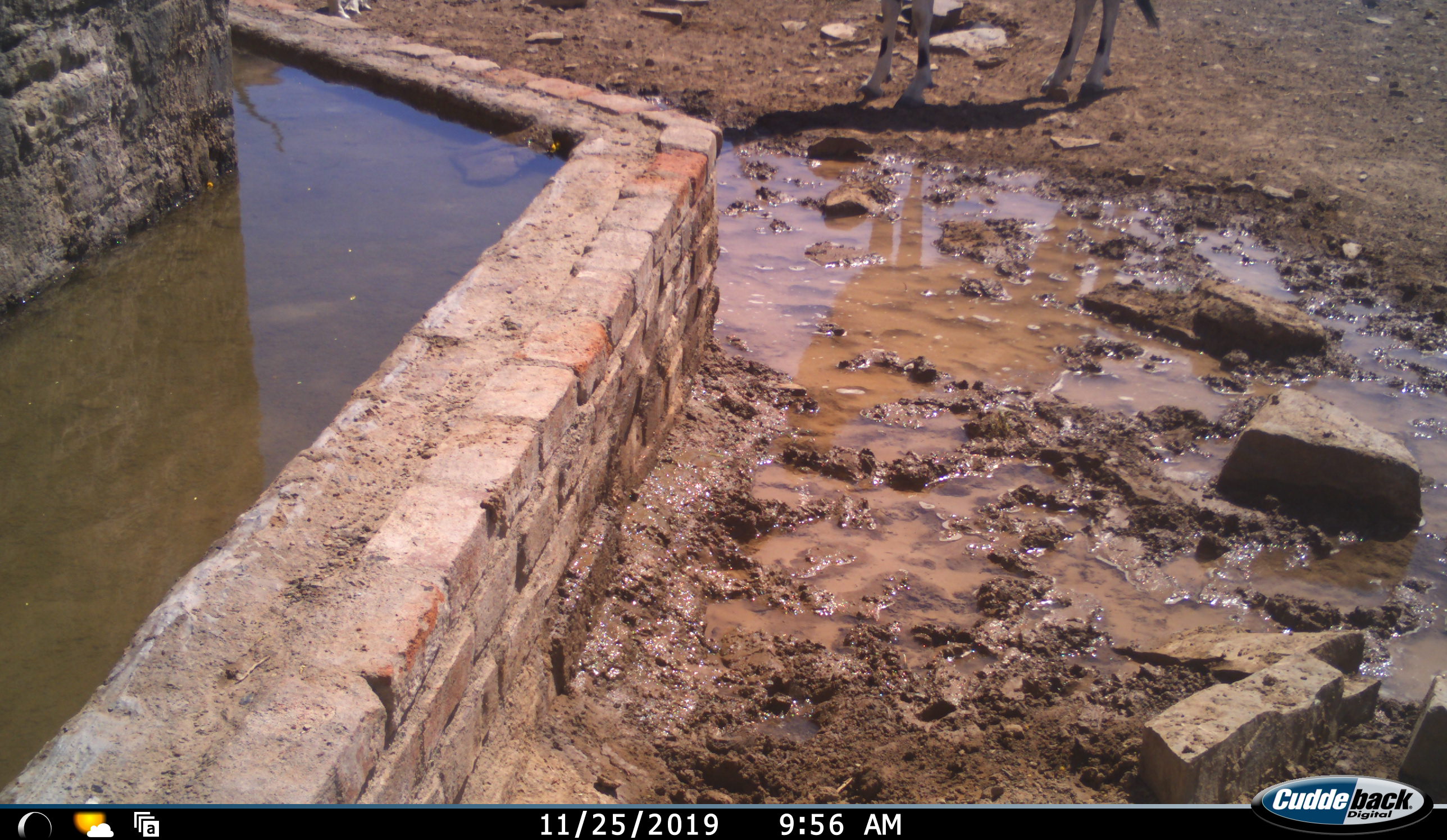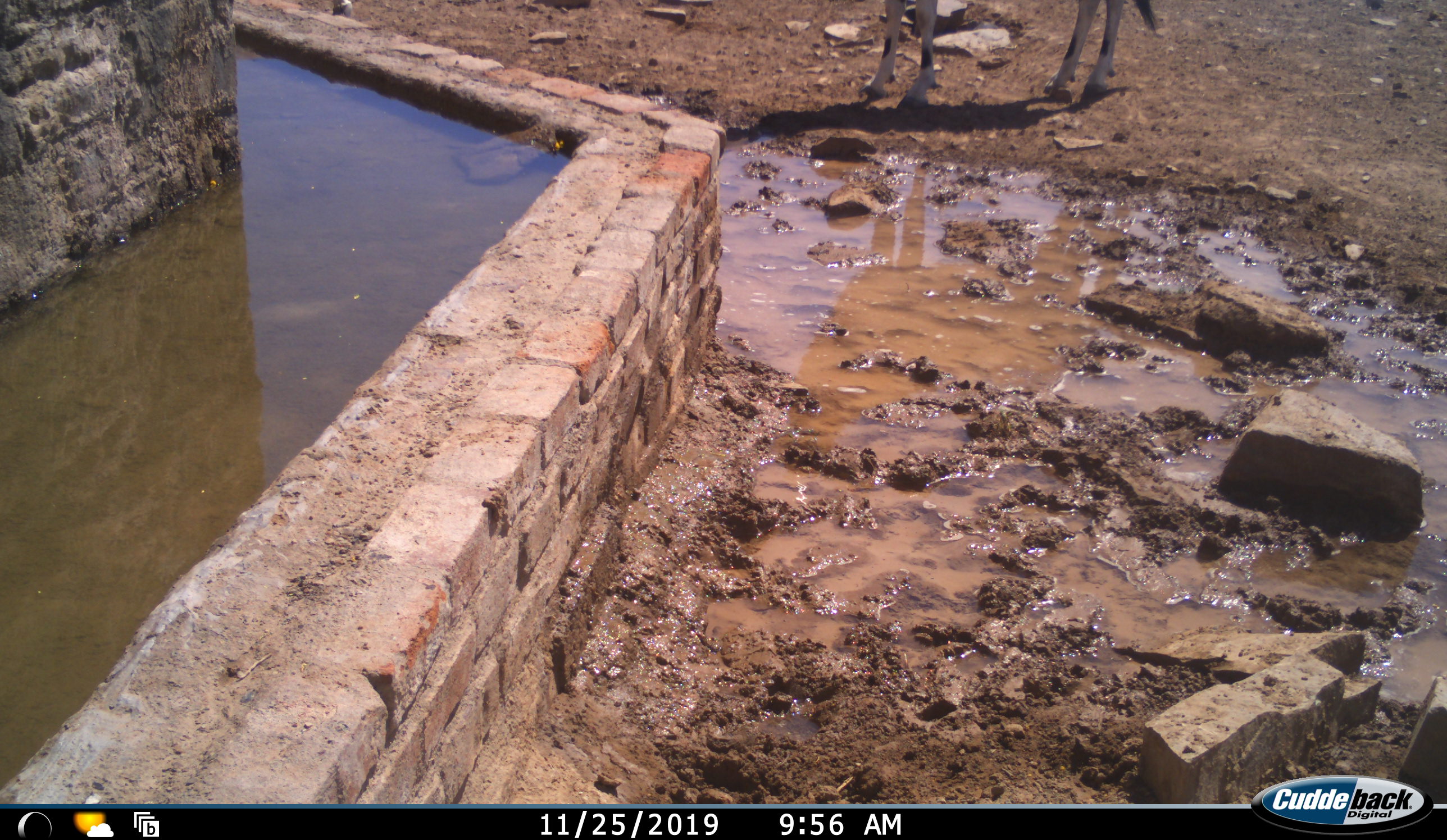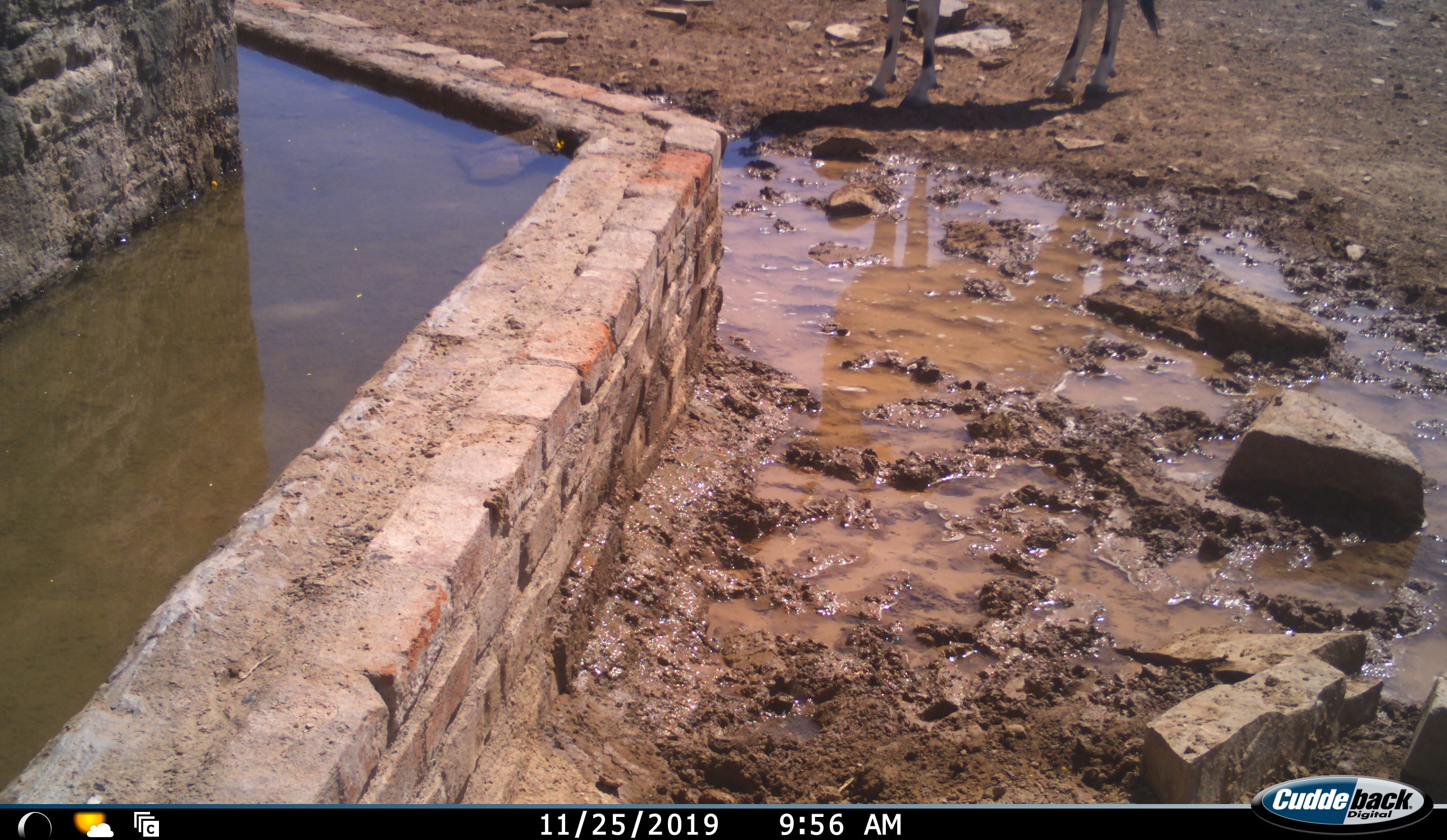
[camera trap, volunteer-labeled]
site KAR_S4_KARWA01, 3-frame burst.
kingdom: Animalia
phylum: Chordata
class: Mammalia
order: Artiodactyla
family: Bovidae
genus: Oryx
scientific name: Oryx gazella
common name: gemsbok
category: oryx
Oryx (gemsbok) (Oryx gazella), count 1. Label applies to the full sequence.